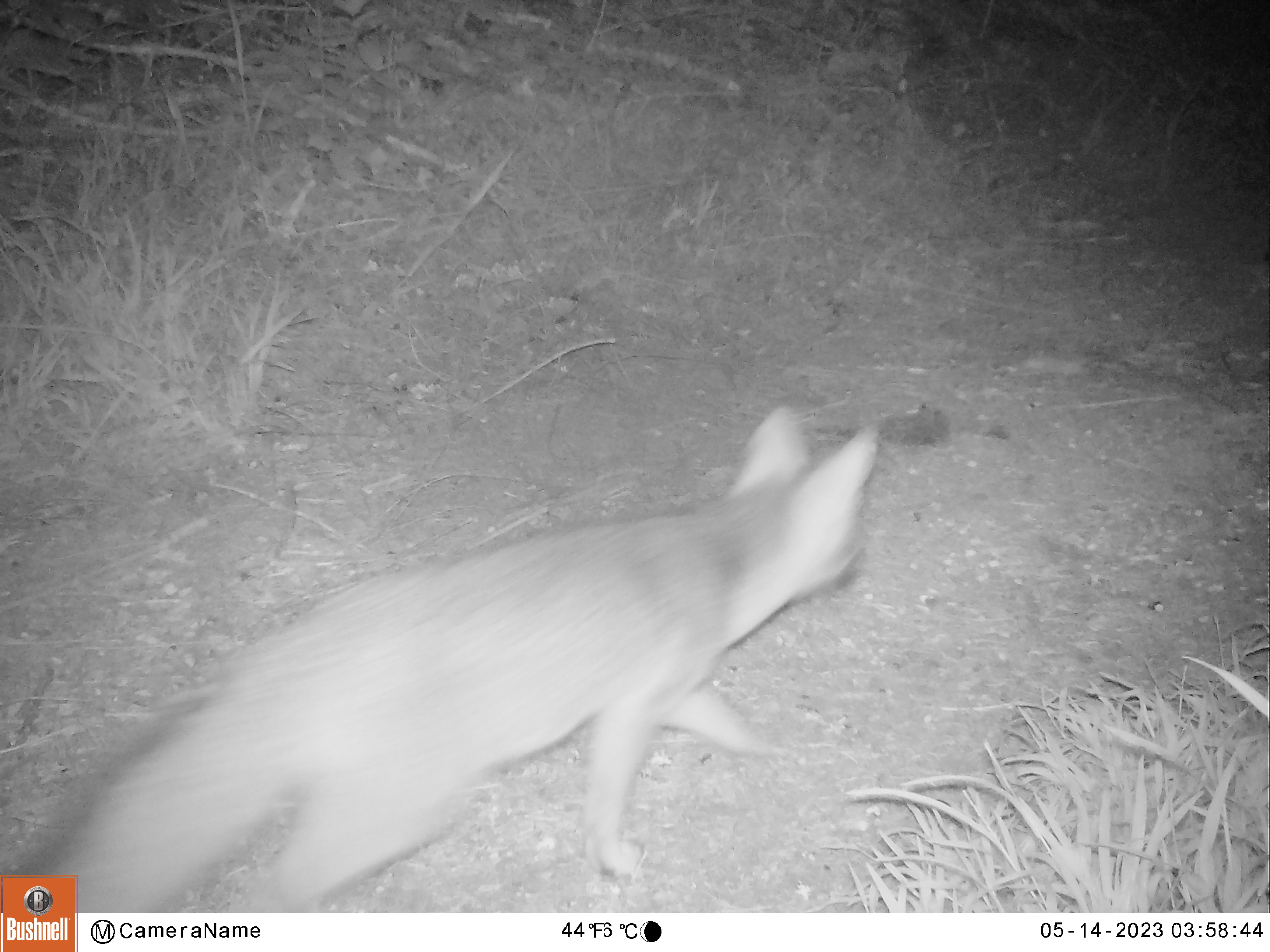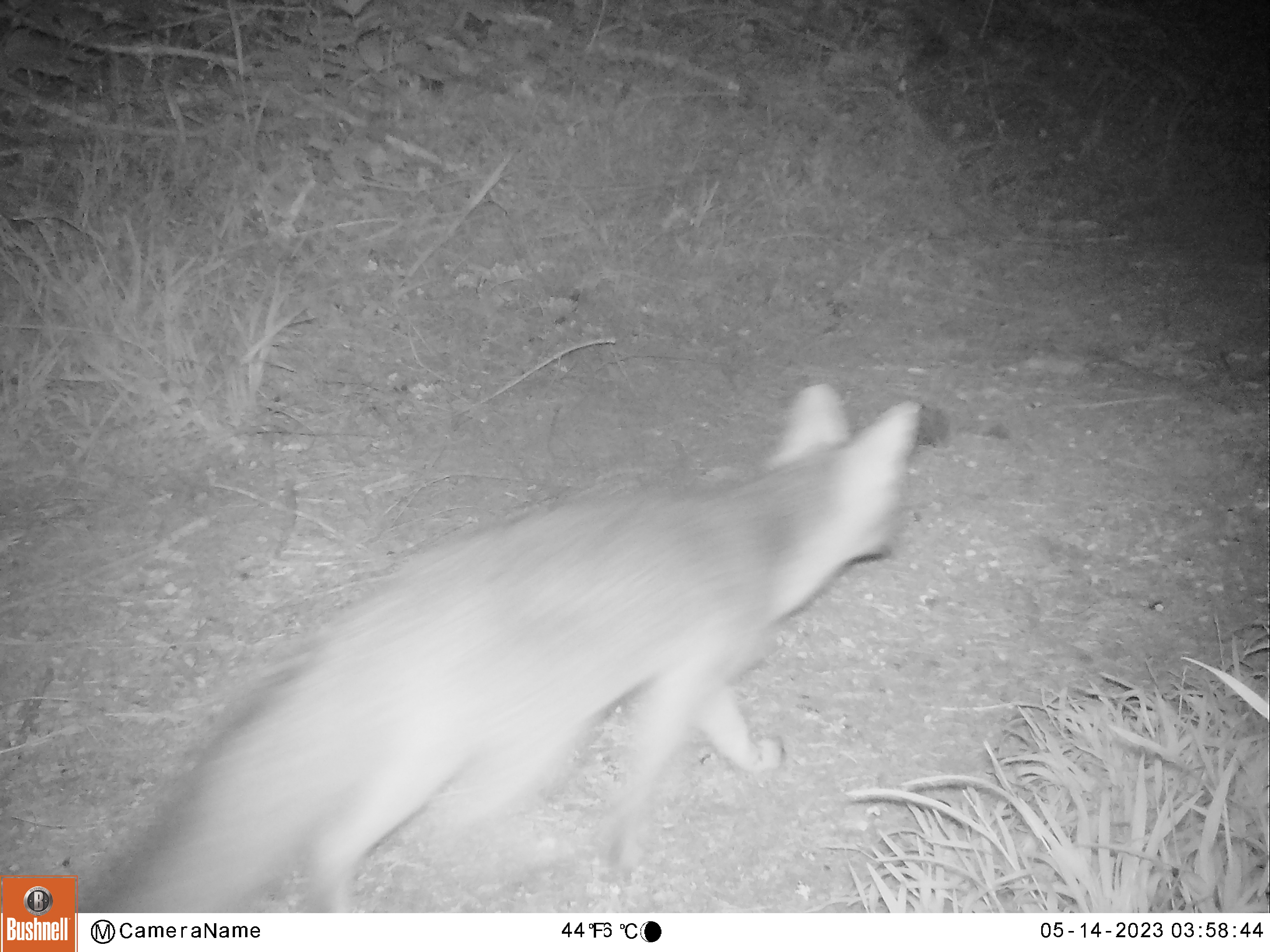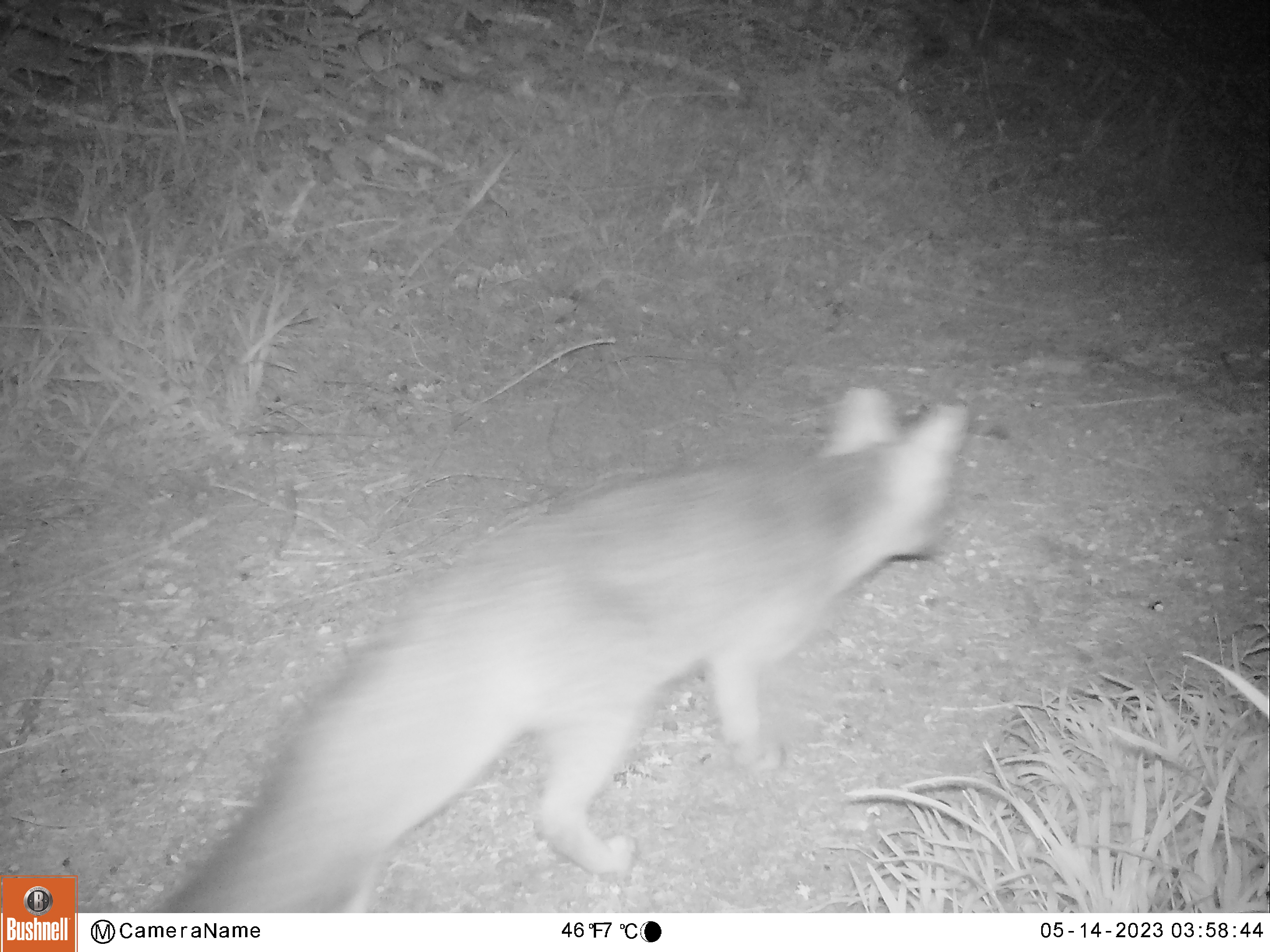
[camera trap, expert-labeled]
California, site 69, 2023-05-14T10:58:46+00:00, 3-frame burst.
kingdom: Animalia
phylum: Chordata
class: Mammalia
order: Carnivora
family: Canidae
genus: Urocyon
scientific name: Urocyon cinereoargenteus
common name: gray fox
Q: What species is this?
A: Gray fox (Urocyon cinereoargenteus).